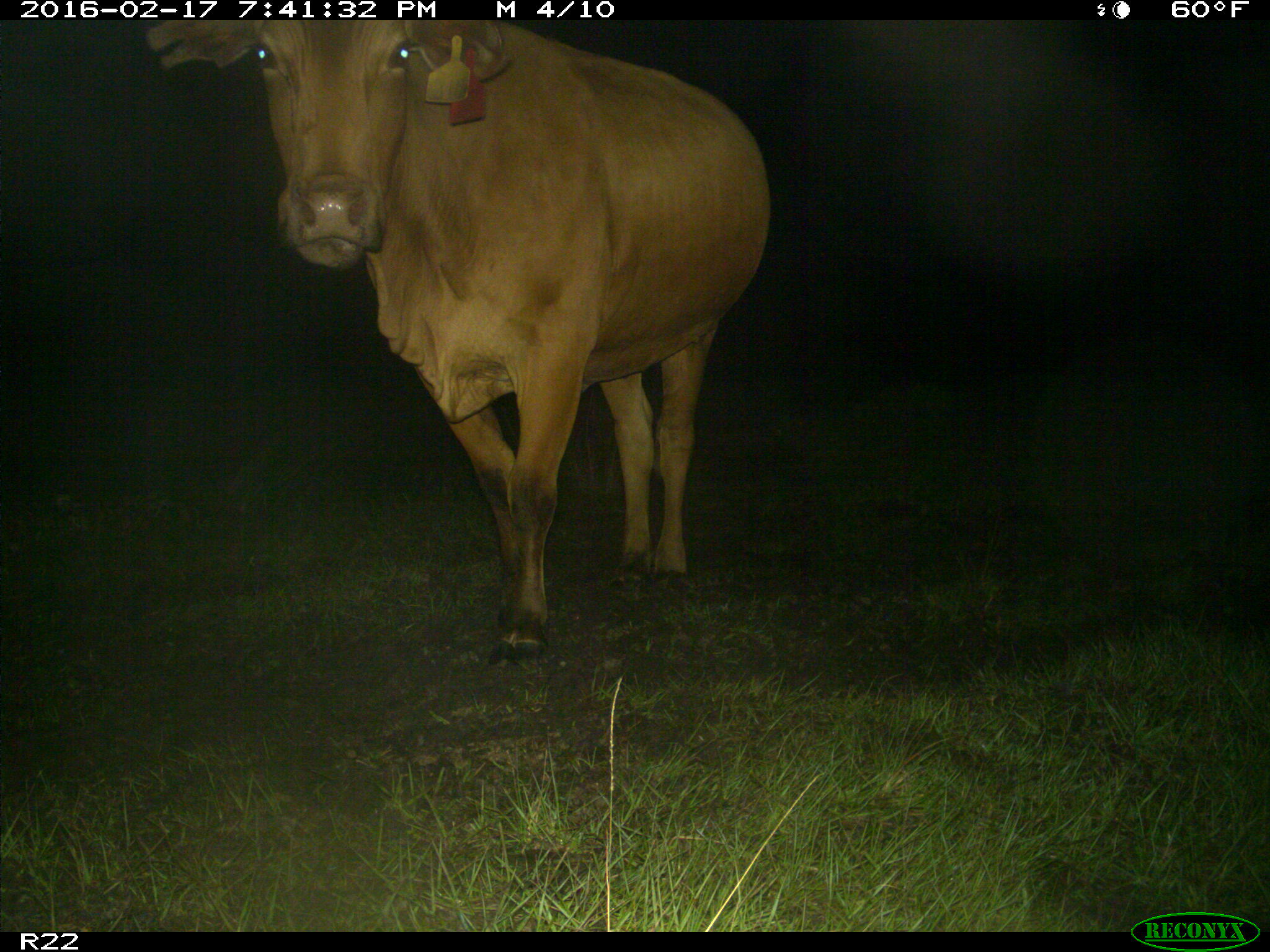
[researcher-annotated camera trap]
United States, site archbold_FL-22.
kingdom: Animalia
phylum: Chordata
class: Mammalia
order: Artiodactyla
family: Bovidae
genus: Bos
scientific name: Bos taurus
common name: domestic cow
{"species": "Bos taurus (domestic cow)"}